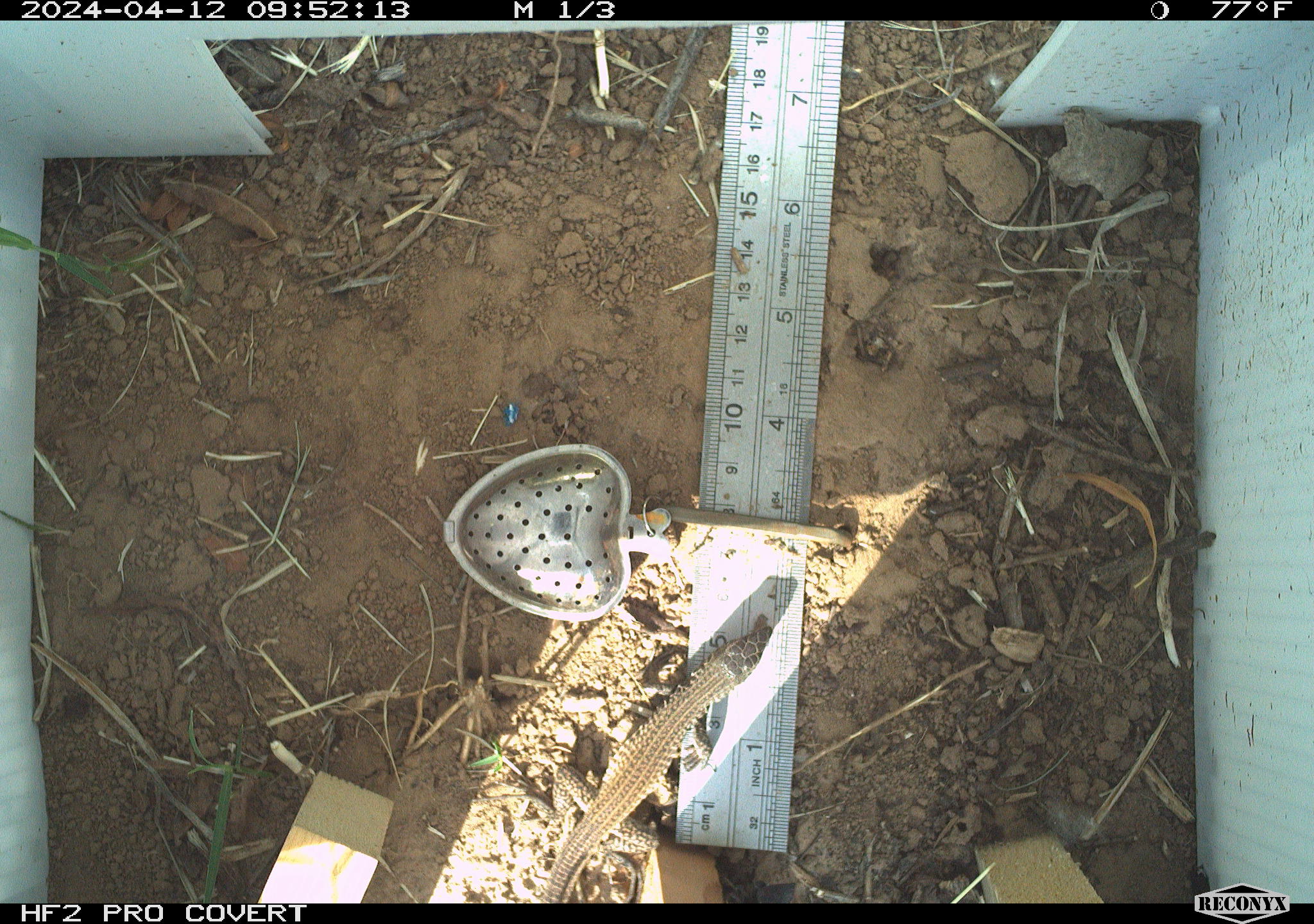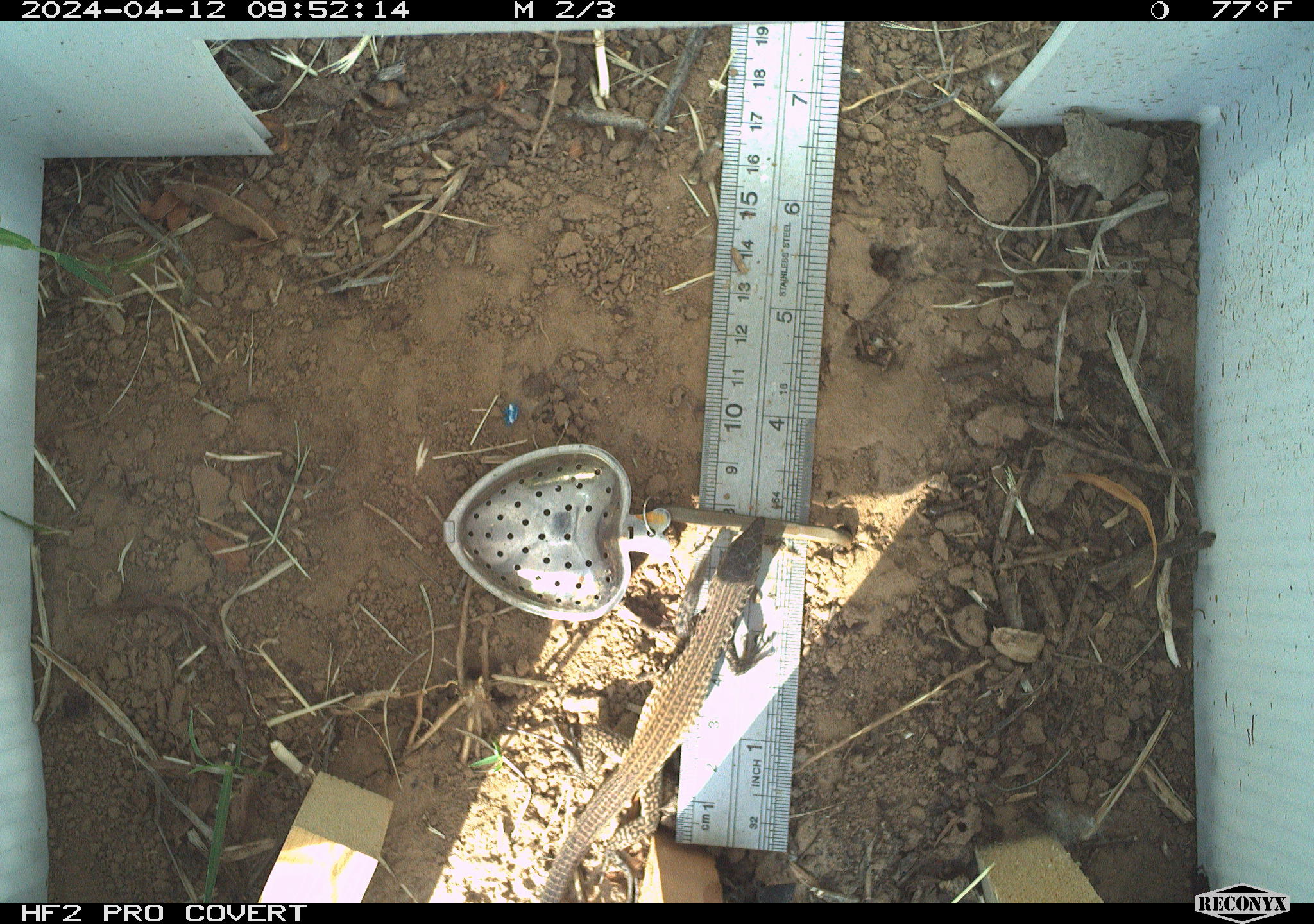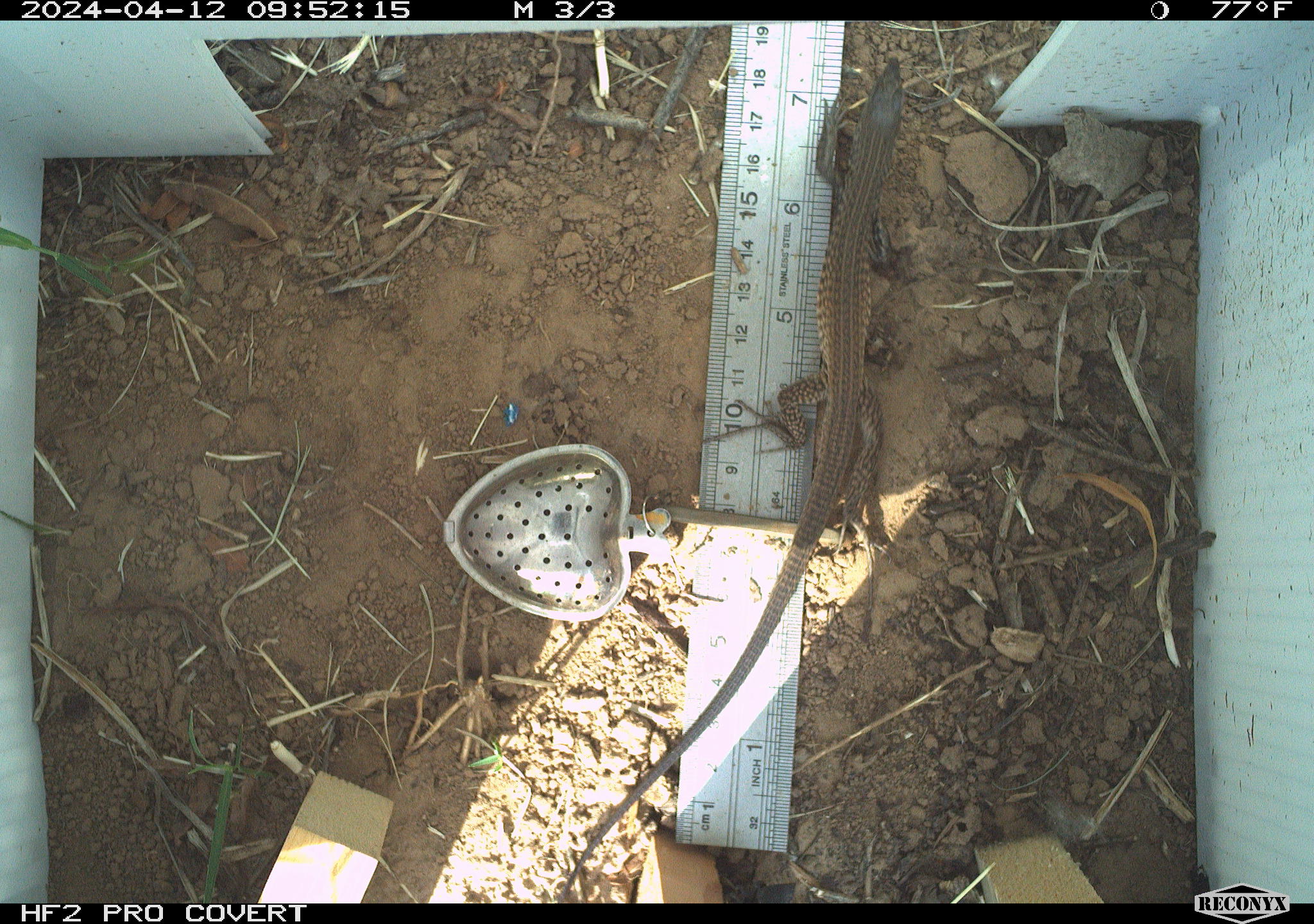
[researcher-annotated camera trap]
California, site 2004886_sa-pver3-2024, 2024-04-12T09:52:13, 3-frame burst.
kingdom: Animalia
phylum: Chordata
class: Reptilia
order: Squamata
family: Teiidae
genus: Aspidoscelis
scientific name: Aspidoscelis tigris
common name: western whiptail